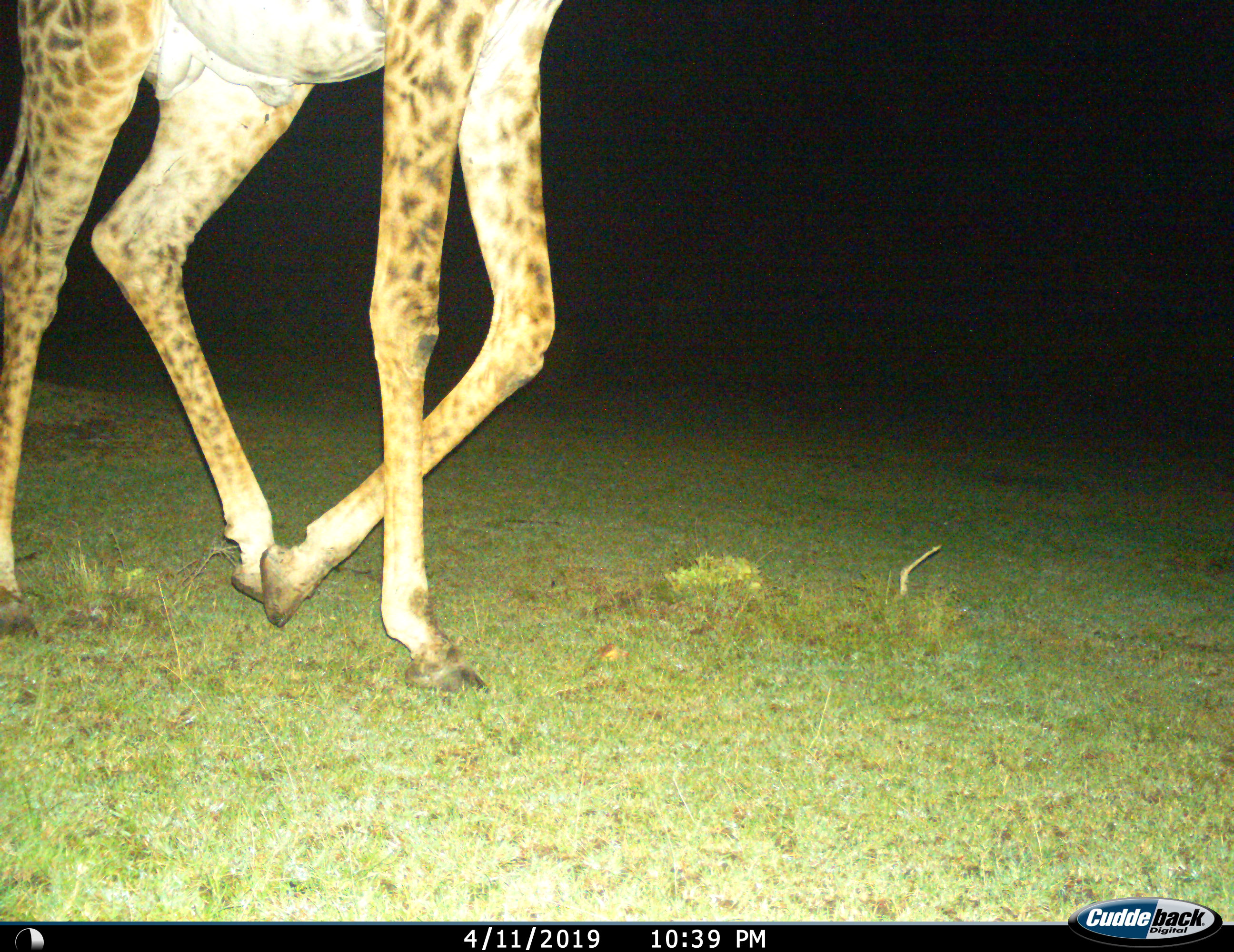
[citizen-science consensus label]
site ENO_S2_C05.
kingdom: Animalia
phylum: Chordata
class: Mammalia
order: Artiodactyla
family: Giraffidae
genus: Giraffa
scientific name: Giraffa camelopardalis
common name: giraffe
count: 1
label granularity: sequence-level